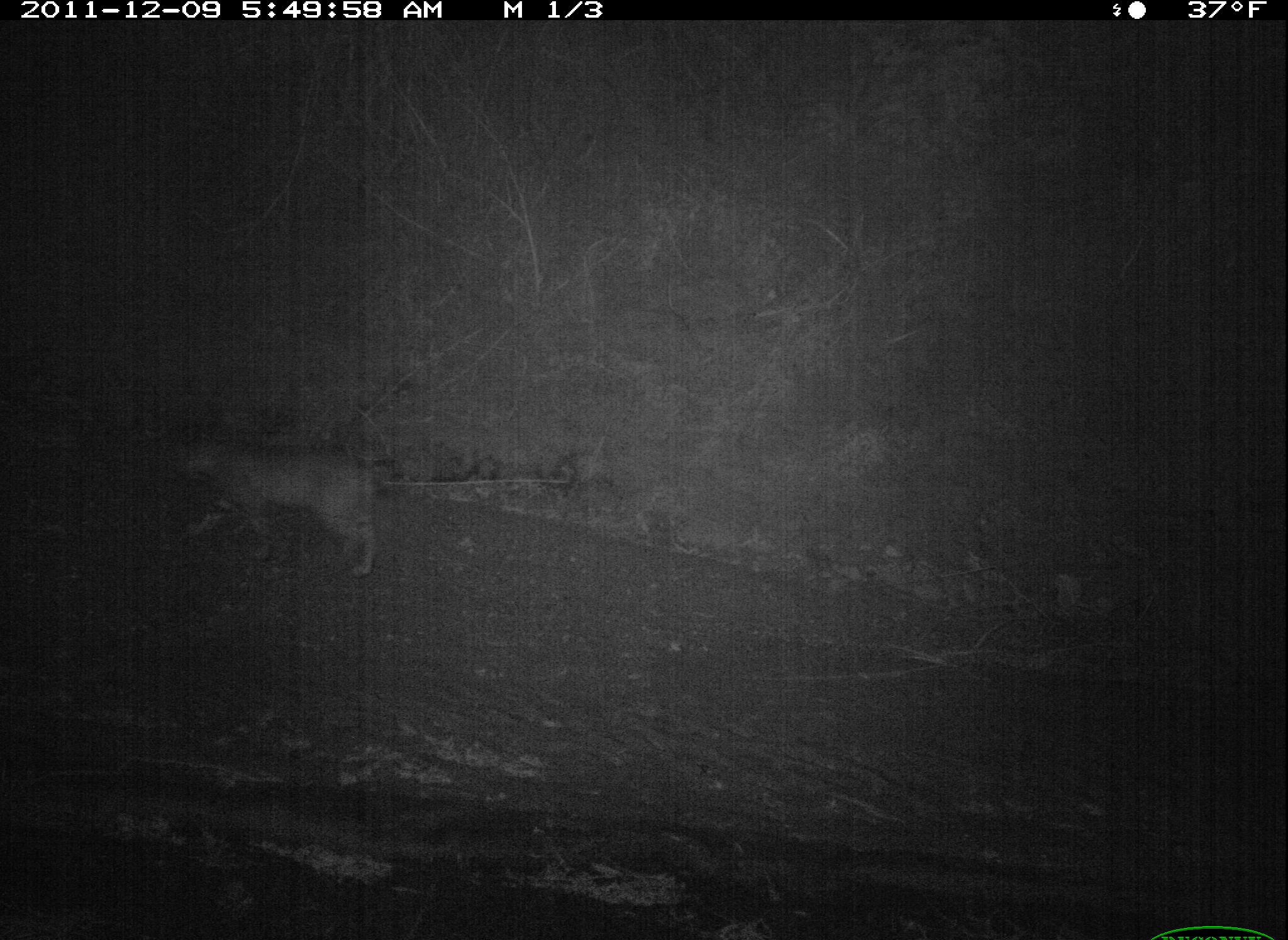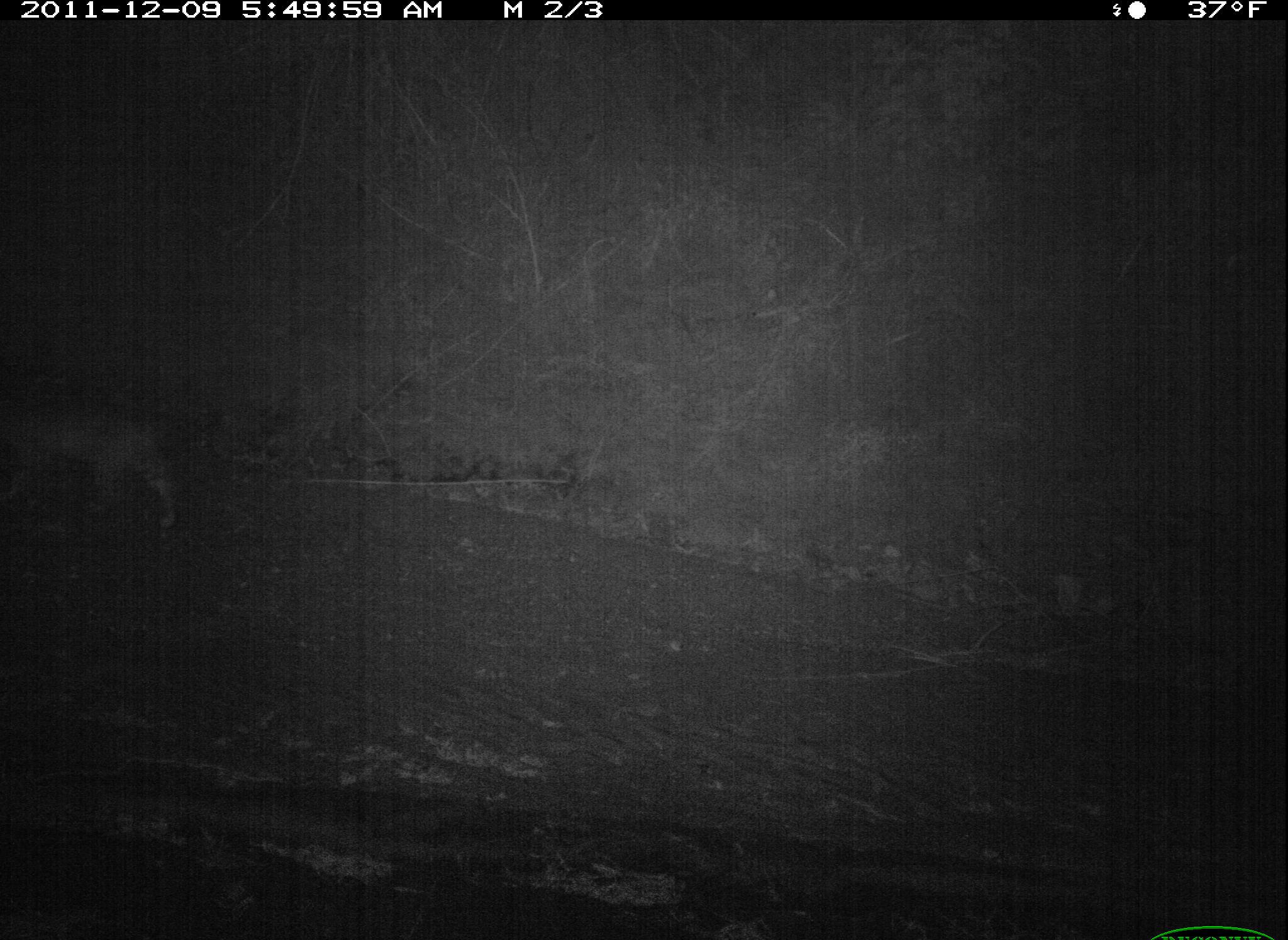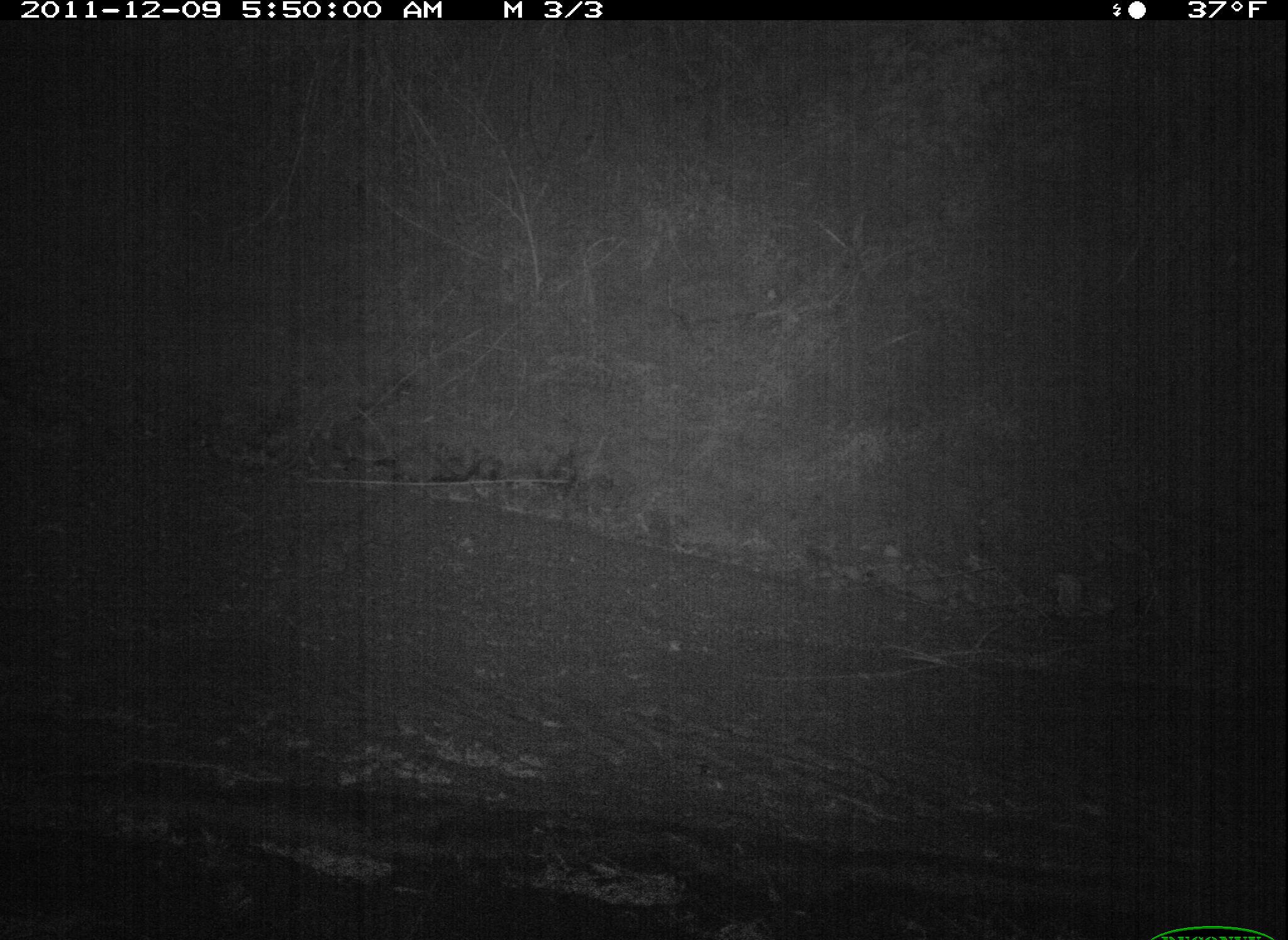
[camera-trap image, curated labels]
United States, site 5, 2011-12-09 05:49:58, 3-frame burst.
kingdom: Animalia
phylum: Chordata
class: Mammalia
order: Carnivora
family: Felidae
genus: Lynx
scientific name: Lynx rufus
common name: bobcat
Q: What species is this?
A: Bobcat (Lynx rufus).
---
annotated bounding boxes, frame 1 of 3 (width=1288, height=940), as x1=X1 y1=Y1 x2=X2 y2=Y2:
bobcat: x1=174 y1=439 x2=391 y2=581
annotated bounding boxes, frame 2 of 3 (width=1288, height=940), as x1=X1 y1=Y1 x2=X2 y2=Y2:
bobcat: x1=0 y1=404 x2=180 y2=530